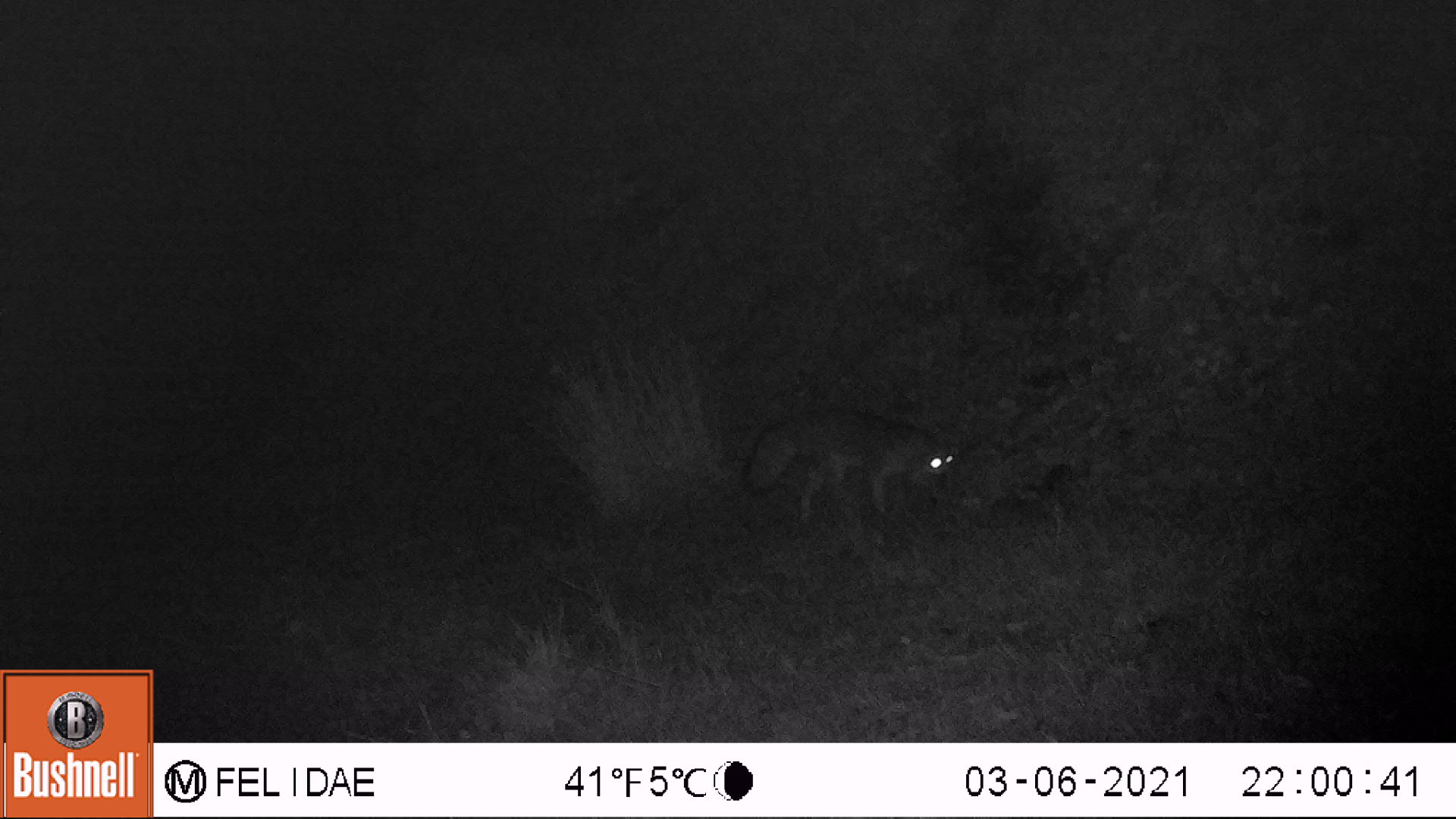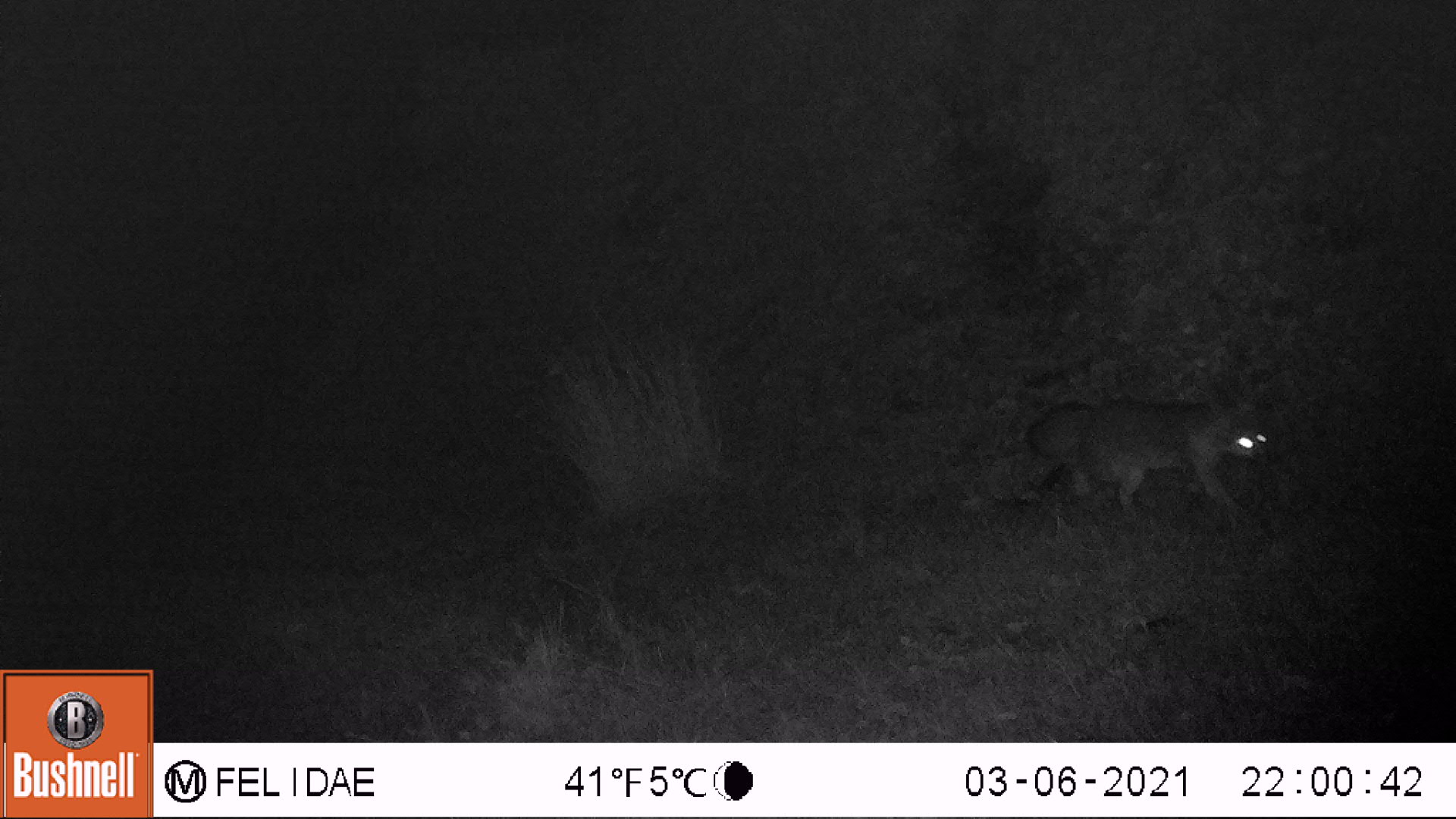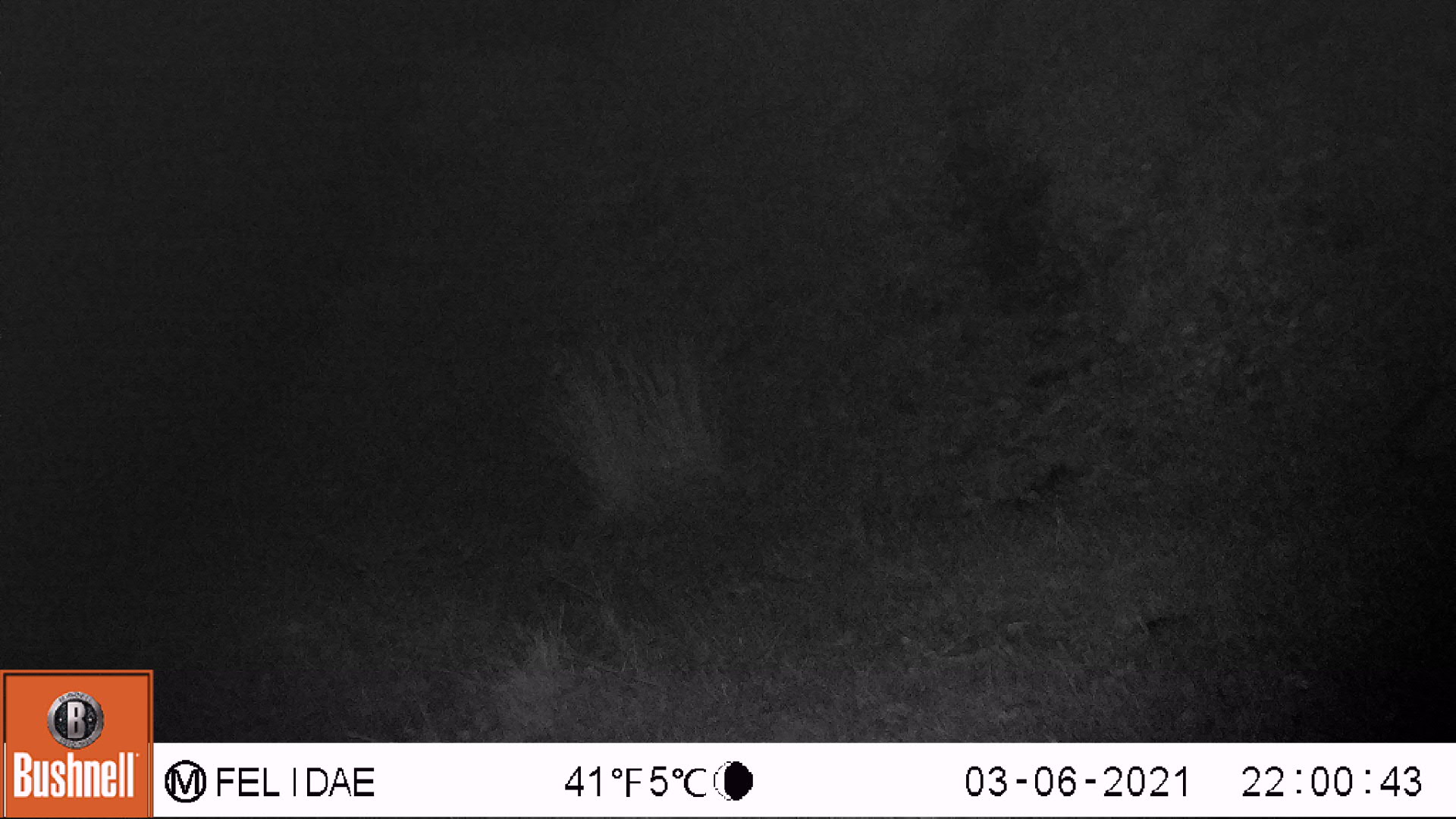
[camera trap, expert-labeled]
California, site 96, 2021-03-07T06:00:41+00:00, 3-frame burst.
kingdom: Animalia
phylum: Chordata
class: Mammalia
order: Carnivora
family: Canidae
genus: Urocyon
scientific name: Urocyon cinereoargenteus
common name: gray fox